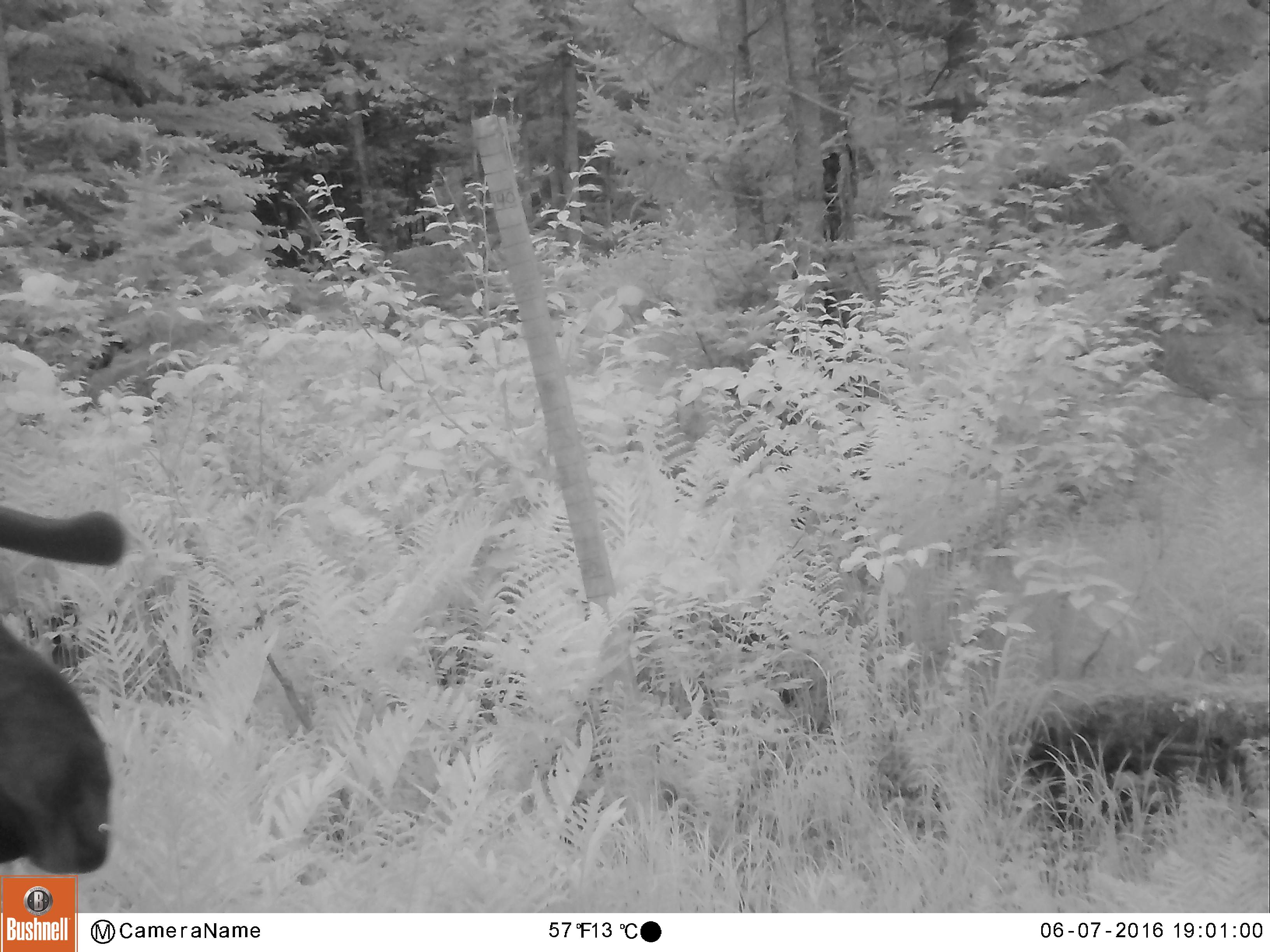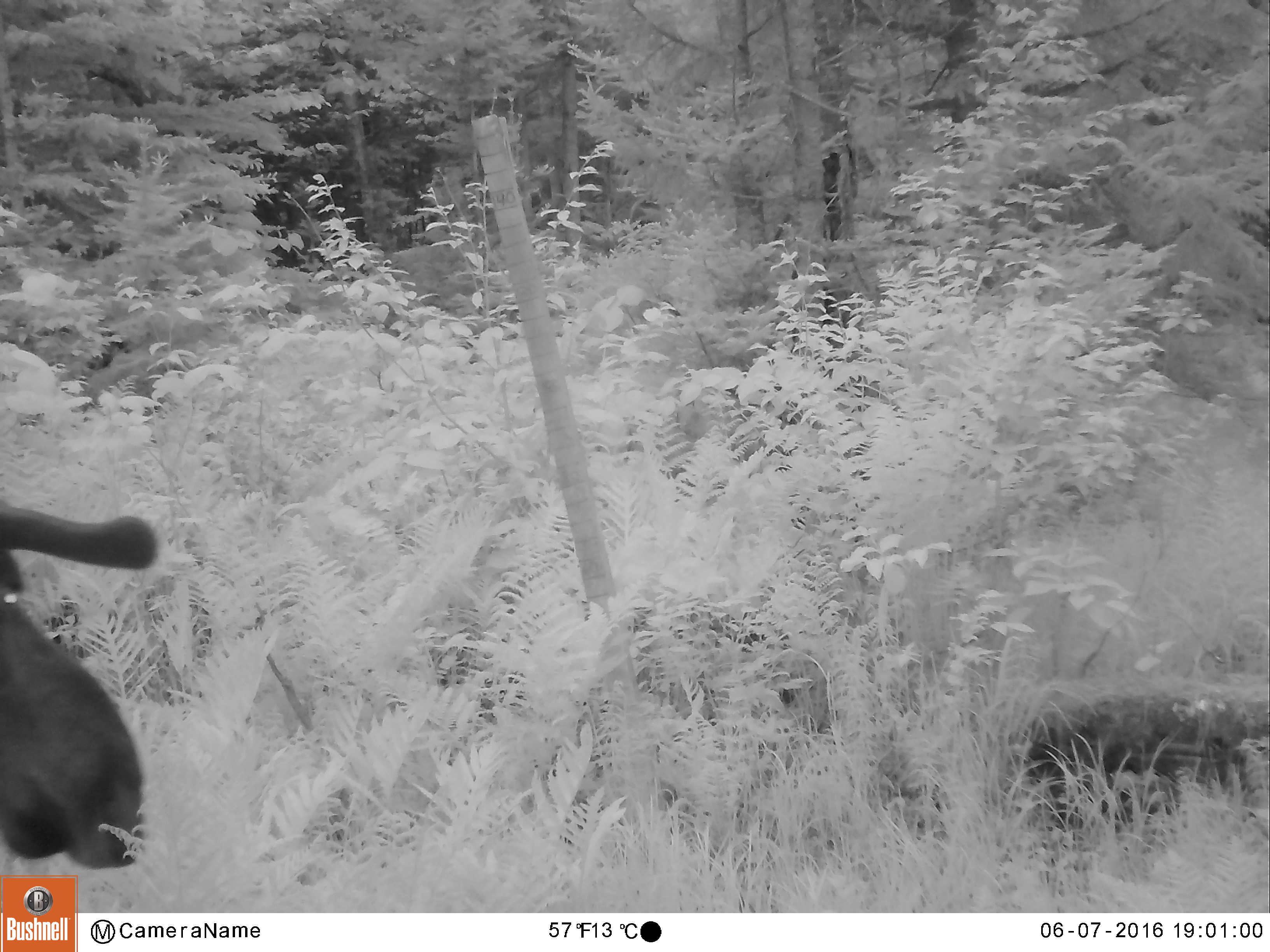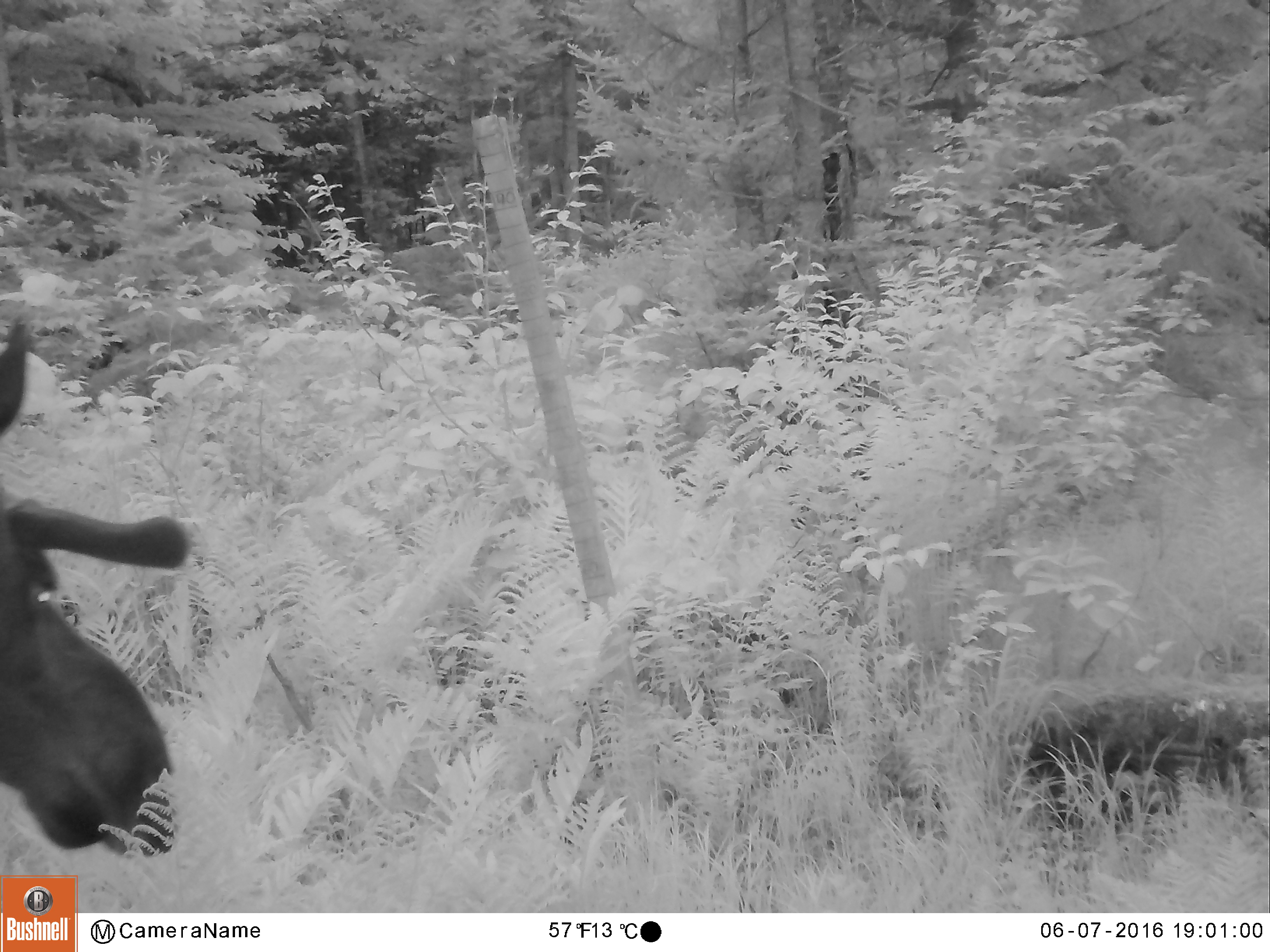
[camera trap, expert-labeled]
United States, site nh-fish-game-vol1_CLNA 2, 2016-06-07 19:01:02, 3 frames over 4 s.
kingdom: Animalia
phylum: Chordata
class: Mammalia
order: Artiodactyla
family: Cervidae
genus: Alces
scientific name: Alces alces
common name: moose